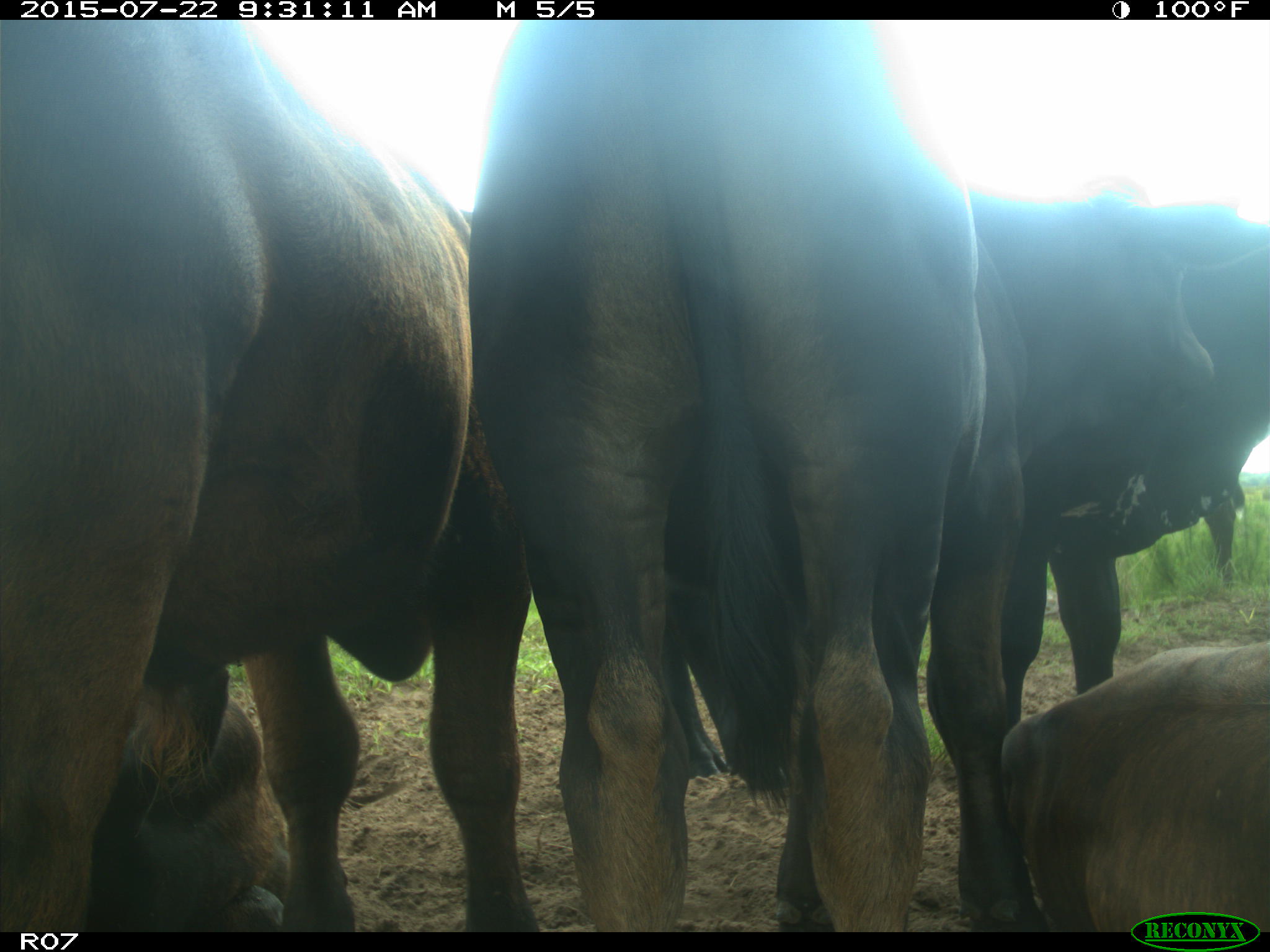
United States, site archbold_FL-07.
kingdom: Animalia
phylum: Chordata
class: Aves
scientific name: Aves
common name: birds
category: unidentified bird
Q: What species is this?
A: Unidentified bird (birds) (Aves).